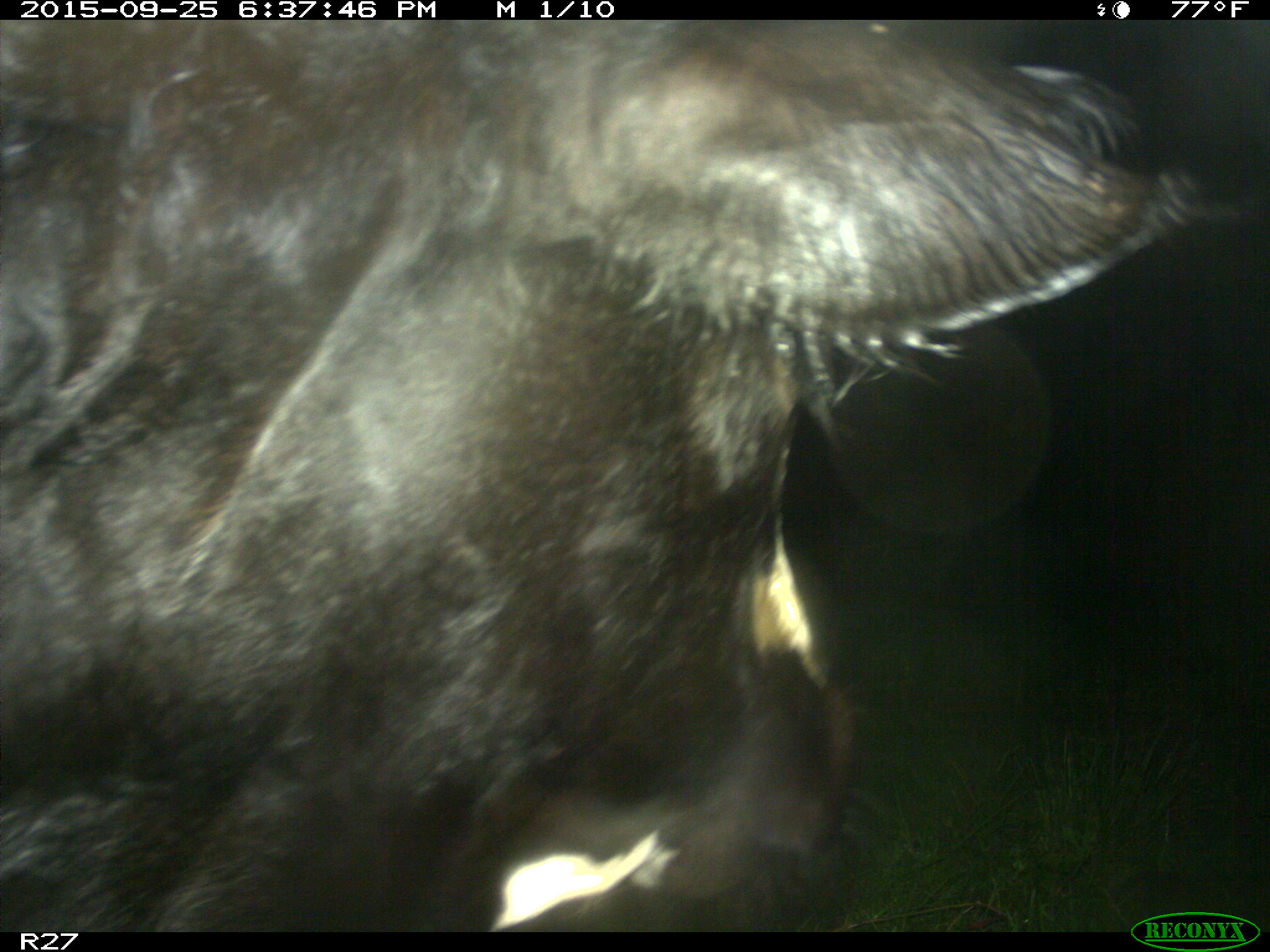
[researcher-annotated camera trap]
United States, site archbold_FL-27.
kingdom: Animalia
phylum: Chordata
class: Mammalia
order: Artiodactyla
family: Bovidae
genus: Bos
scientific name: Bos taurus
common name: domestic cow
Bos taurus (domestic cow).